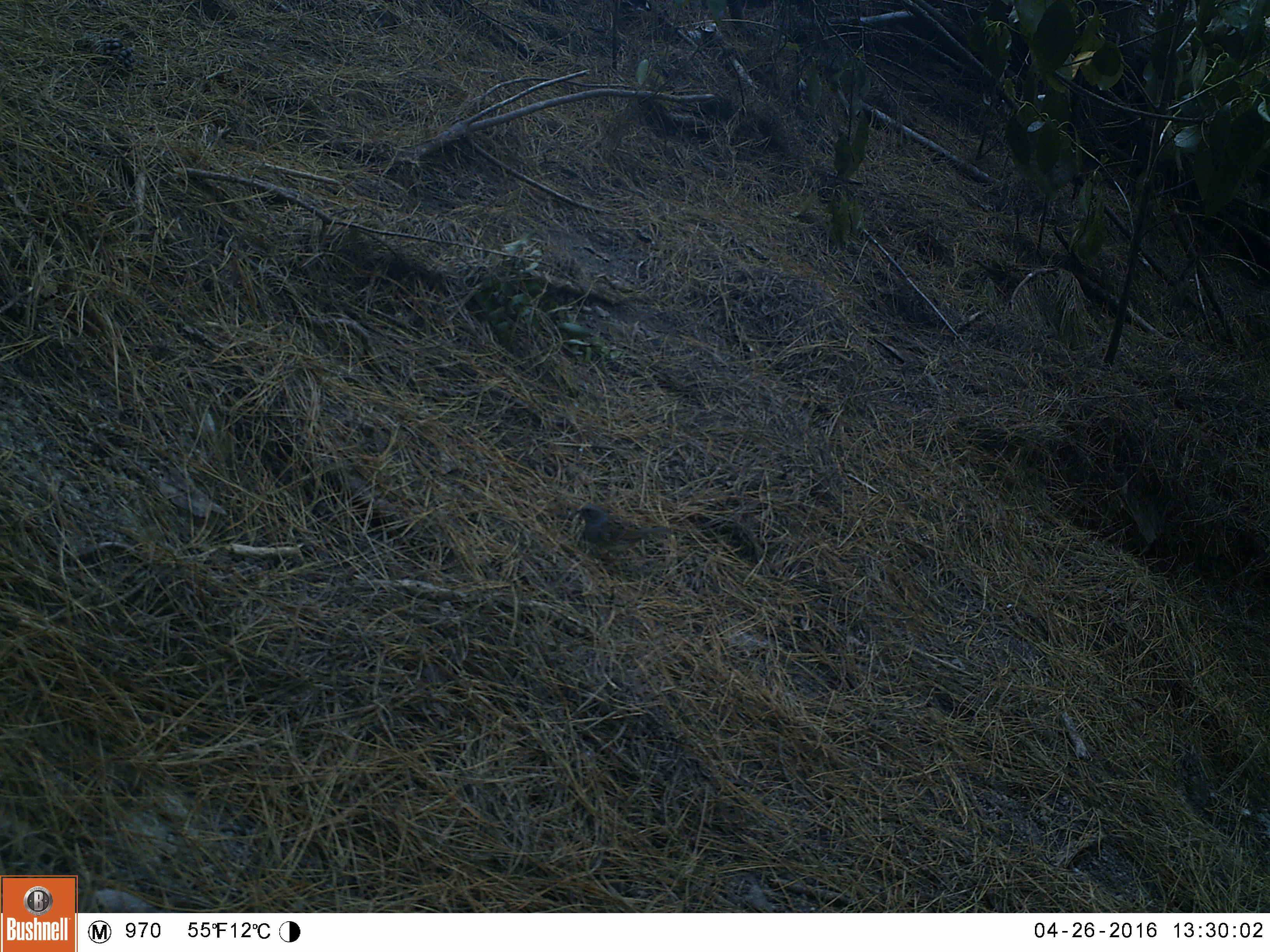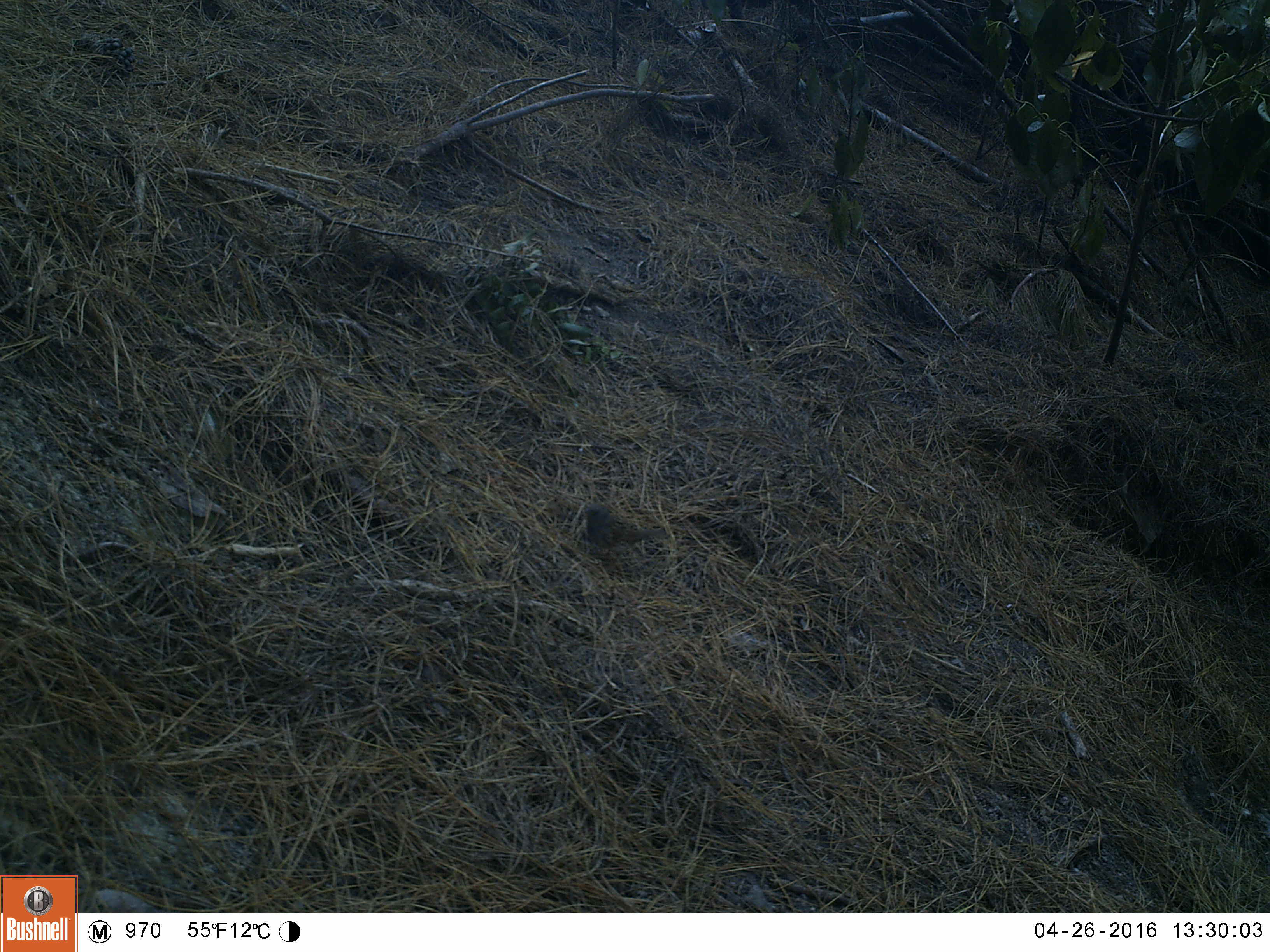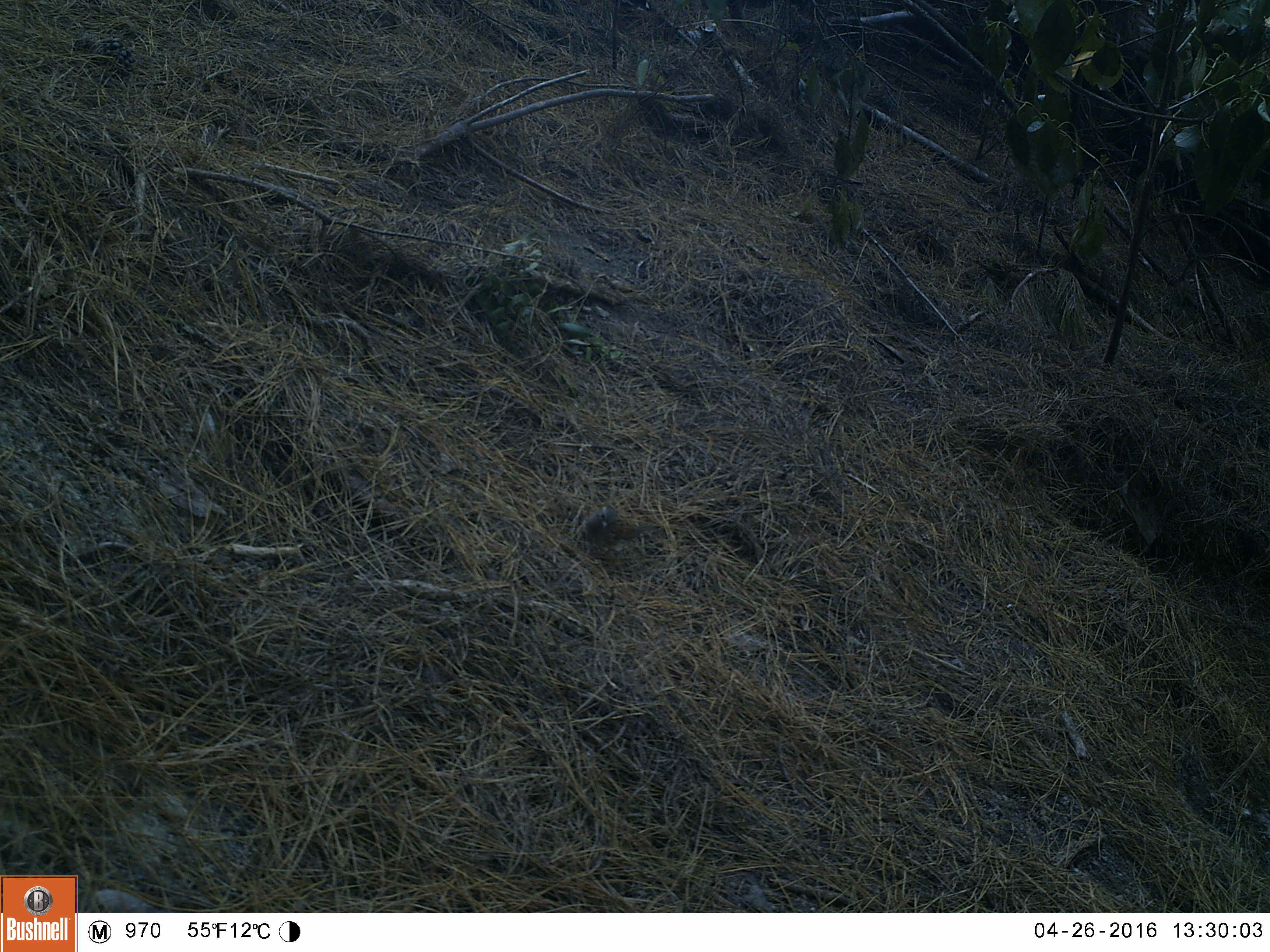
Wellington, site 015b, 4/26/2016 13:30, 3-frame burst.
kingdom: Animalia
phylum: Chordata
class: Aves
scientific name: Aves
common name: bird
Bird (Aves).